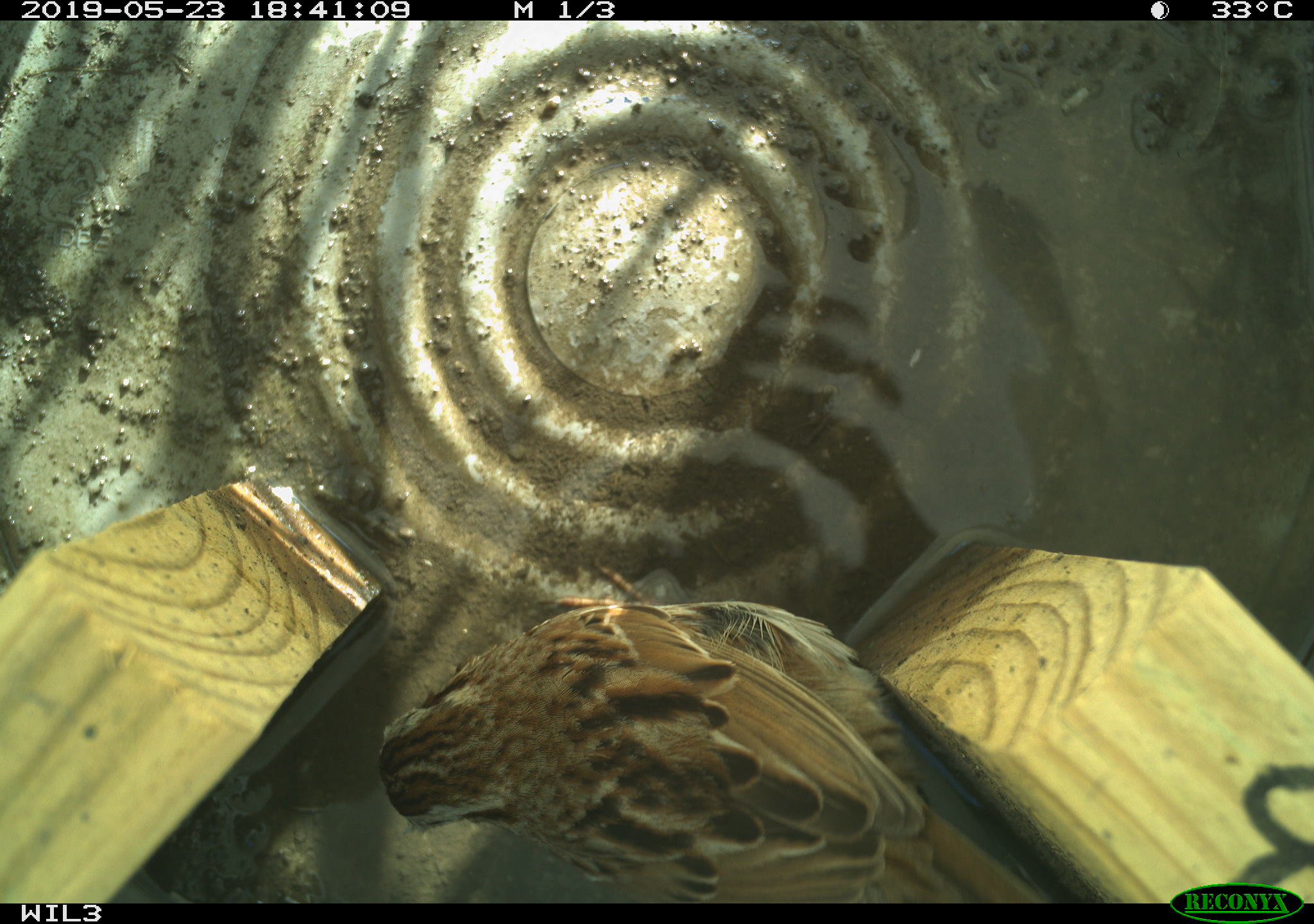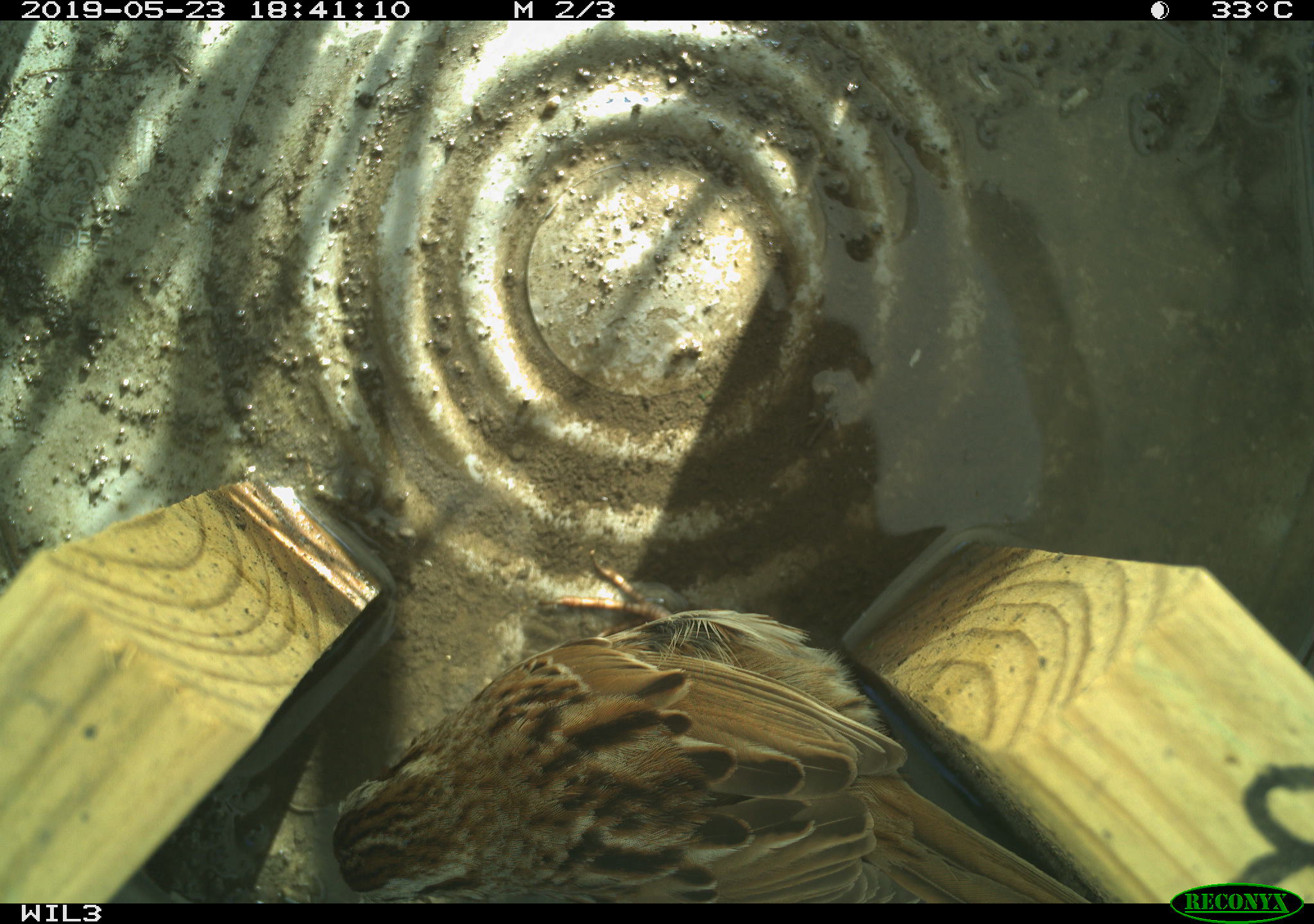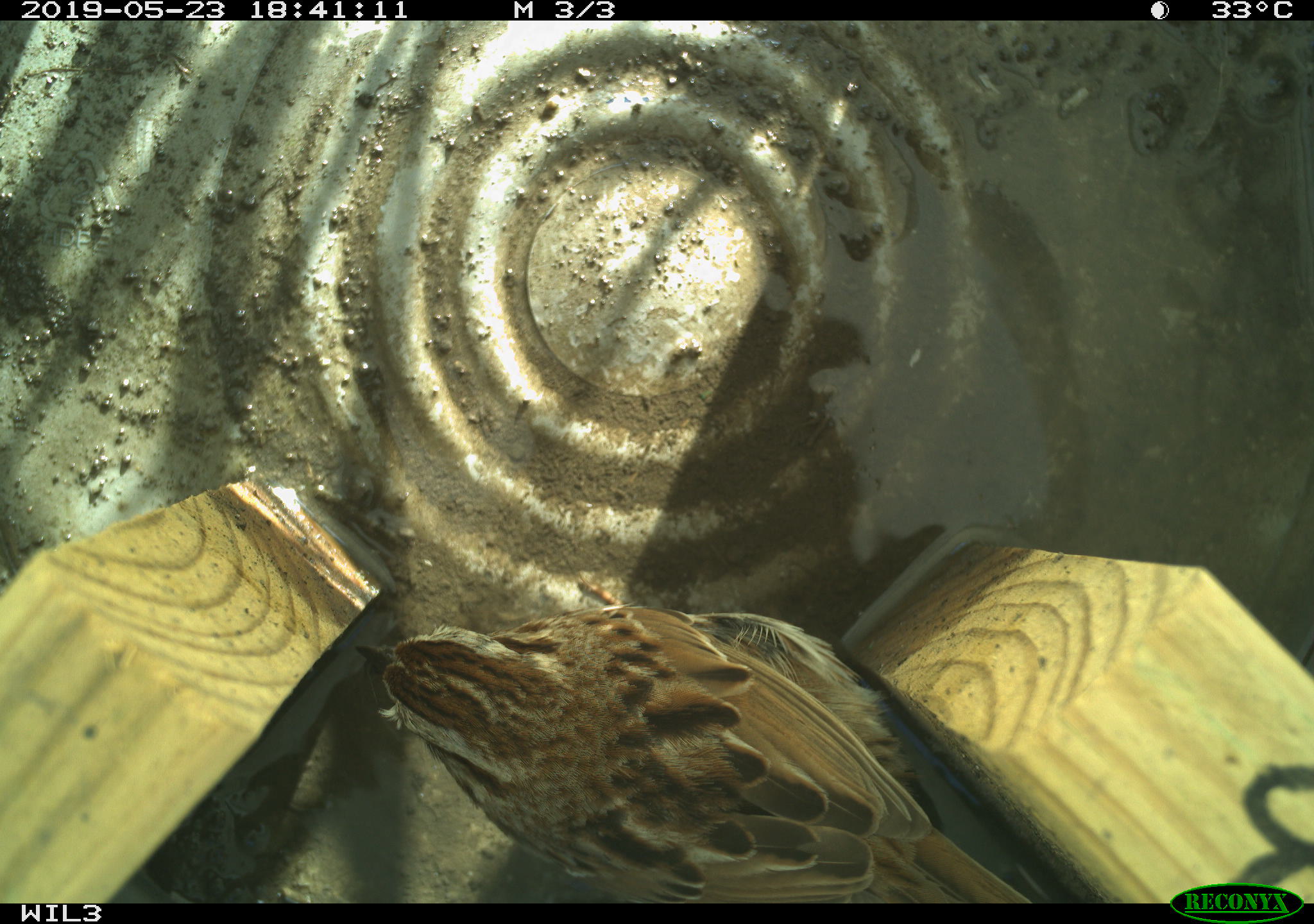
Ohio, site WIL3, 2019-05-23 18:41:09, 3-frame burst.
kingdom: Animalia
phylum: Chordata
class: Aves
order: Passeriformes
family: Passerellidae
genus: Melospiza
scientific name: Melospiza melodia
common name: song sparrow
Song sparrow (Melospiza melodia).